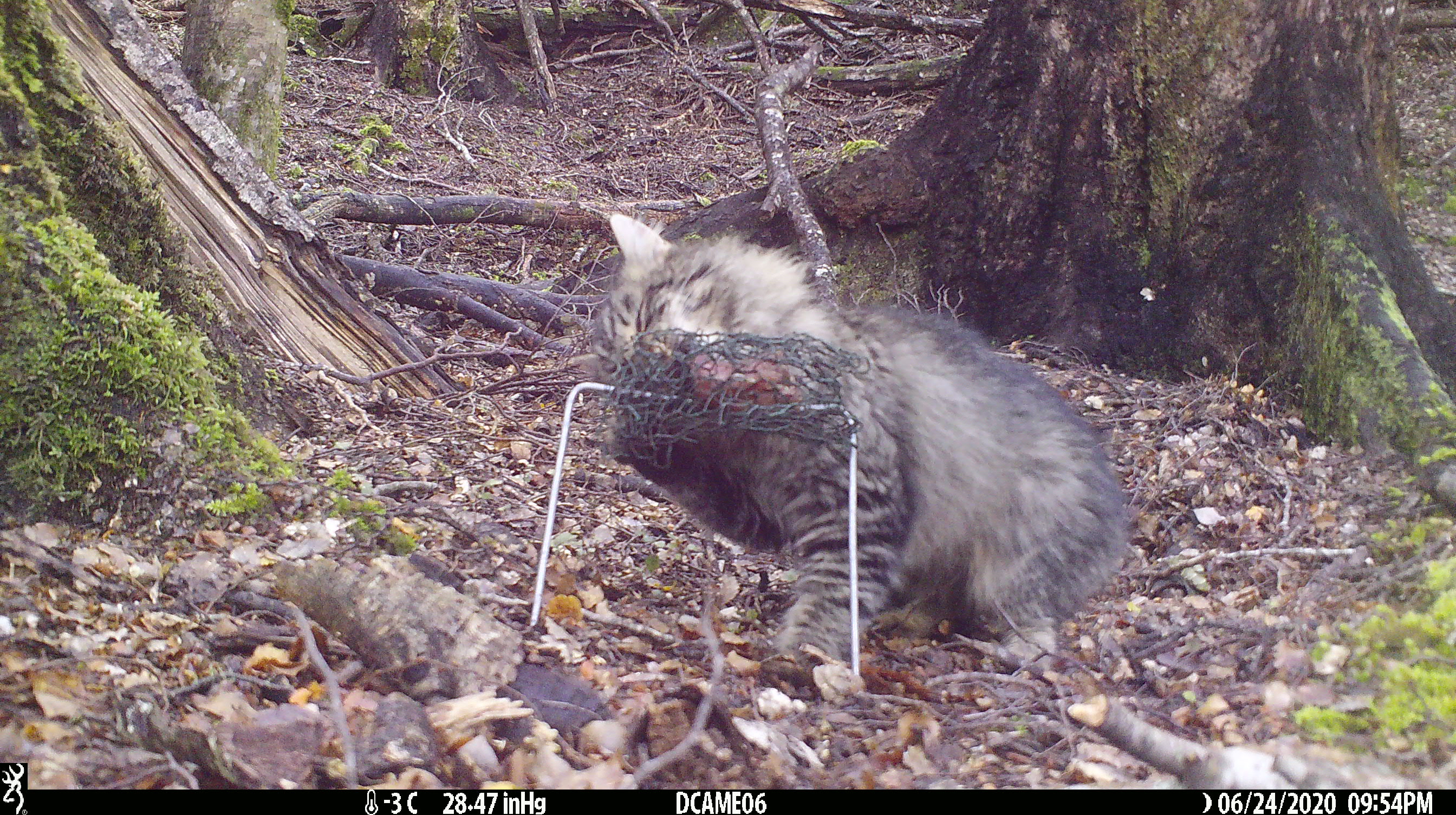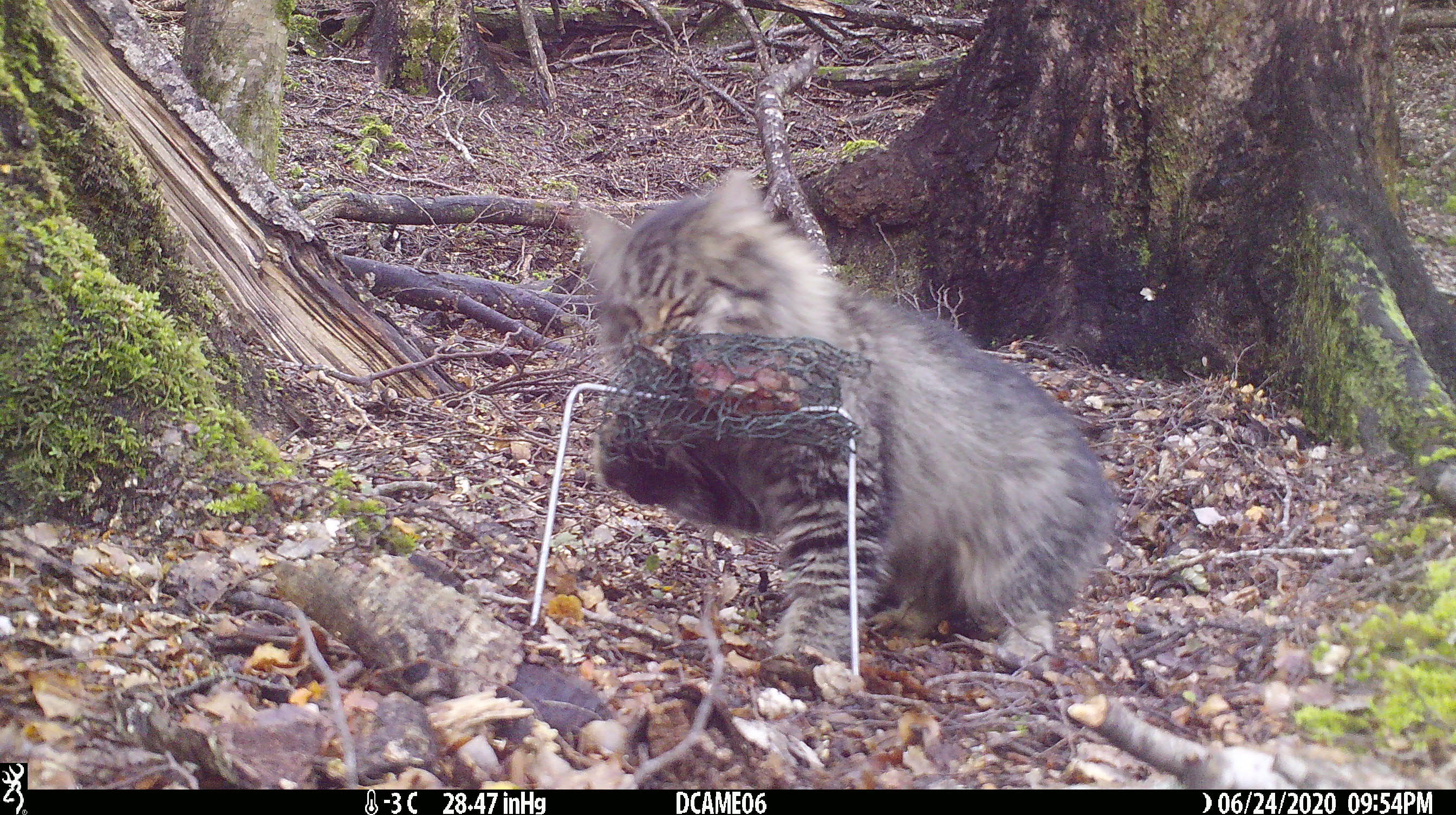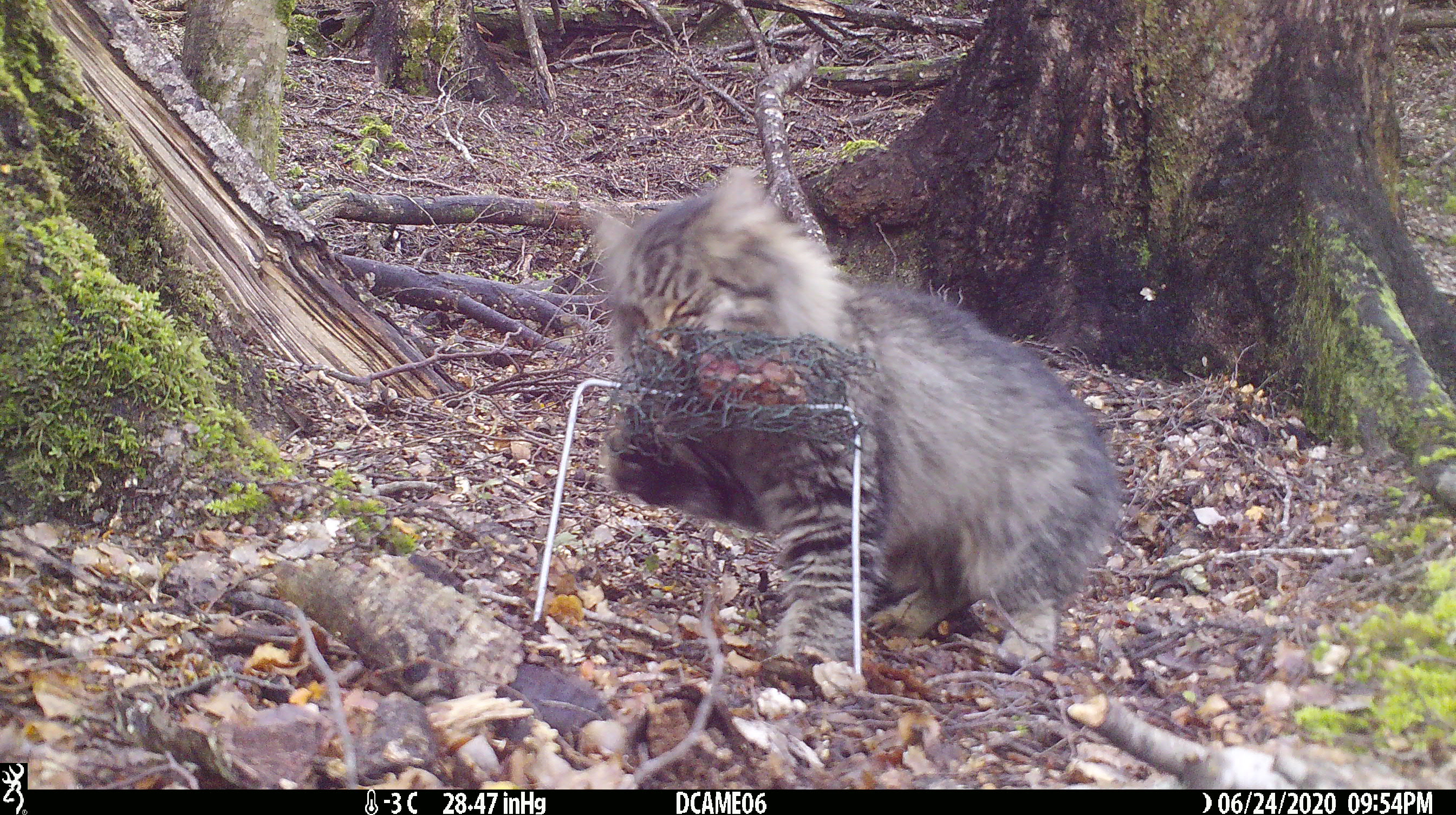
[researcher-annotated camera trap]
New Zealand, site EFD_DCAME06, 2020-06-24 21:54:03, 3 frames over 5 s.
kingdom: Animalia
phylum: Chordata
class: Mammalia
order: Carnivora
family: Felidae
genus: Felis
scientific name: Felis catus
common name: domestic cat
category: cat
Cat (domestic cat) (Felis catus).